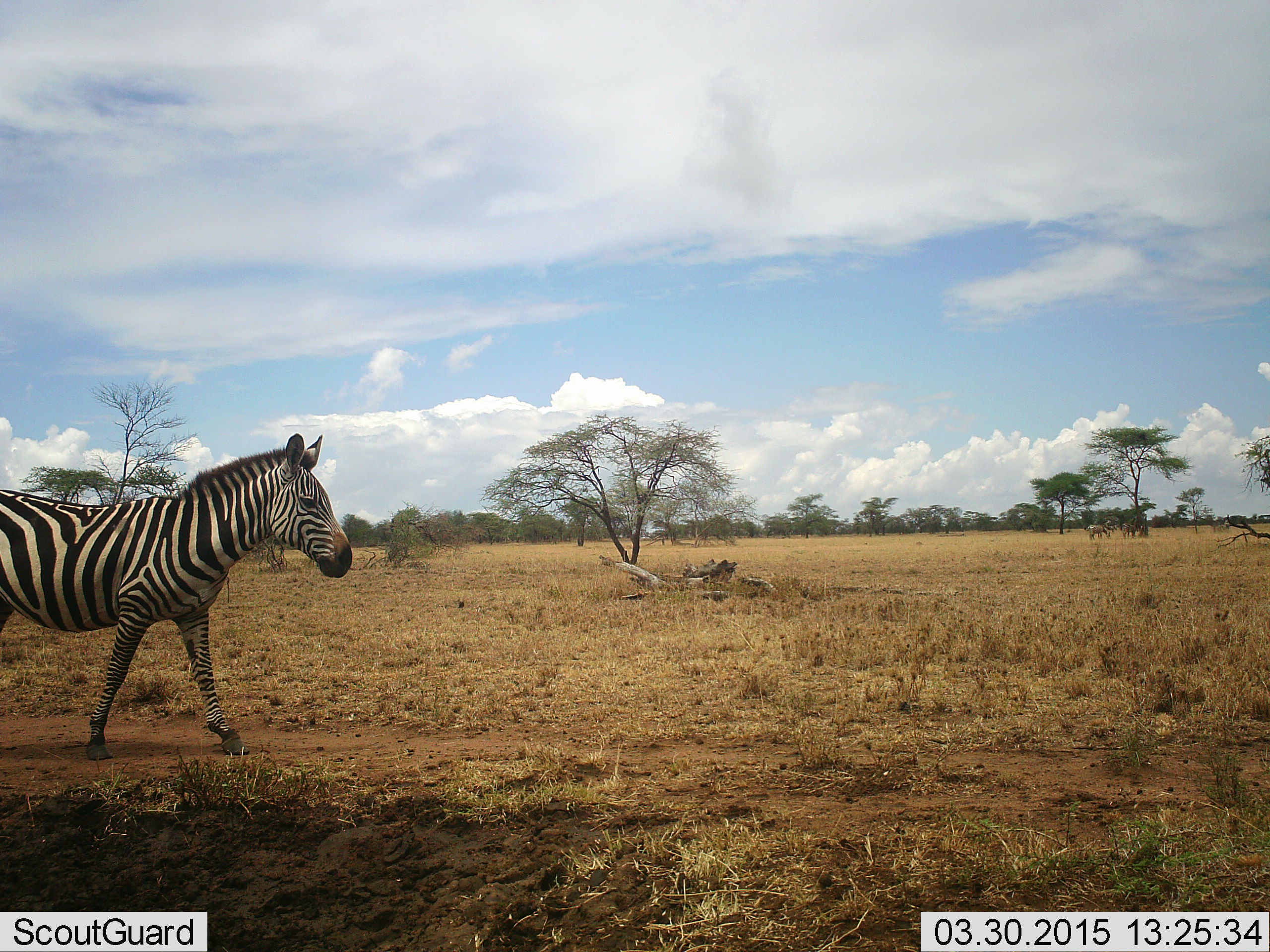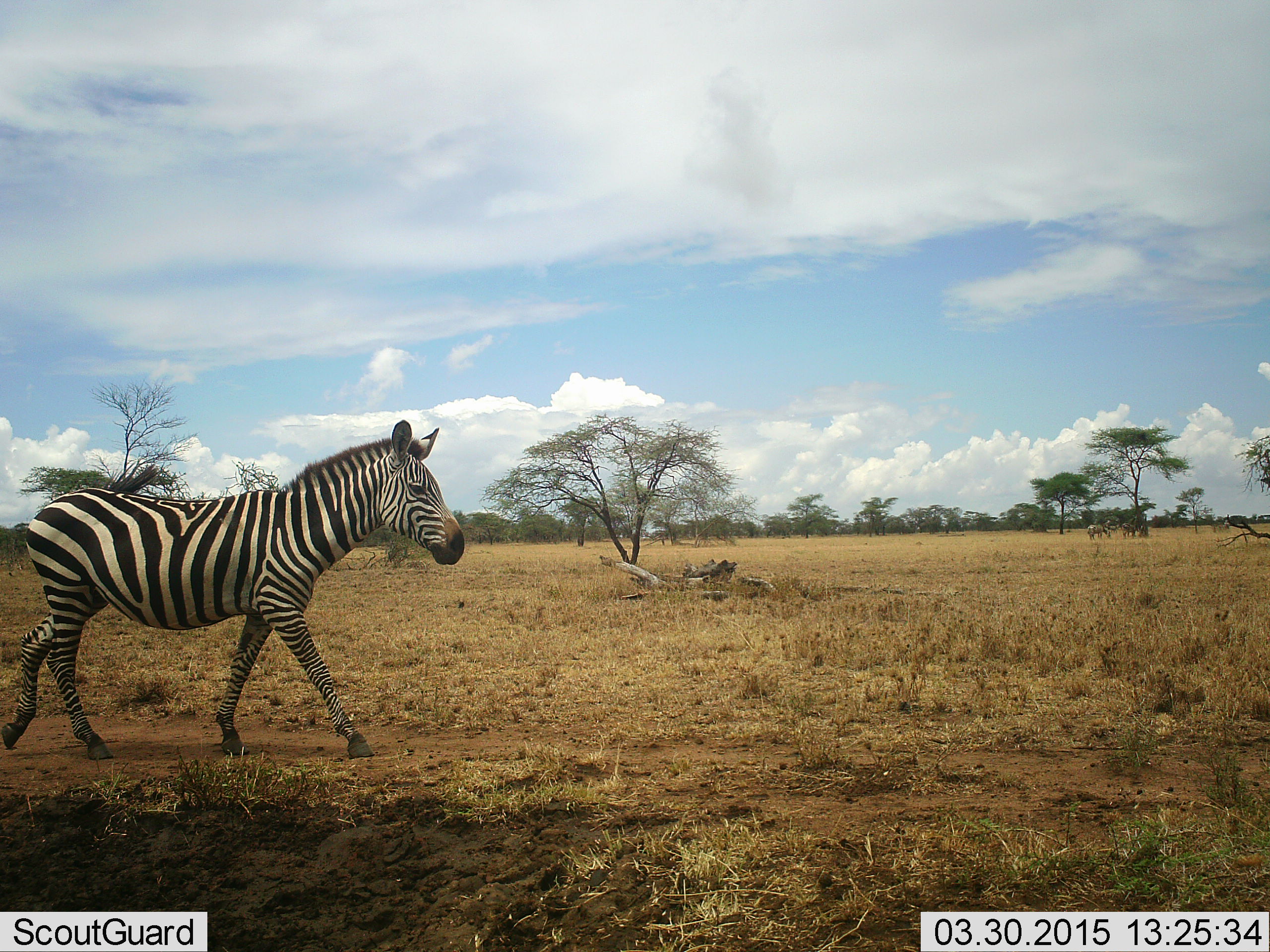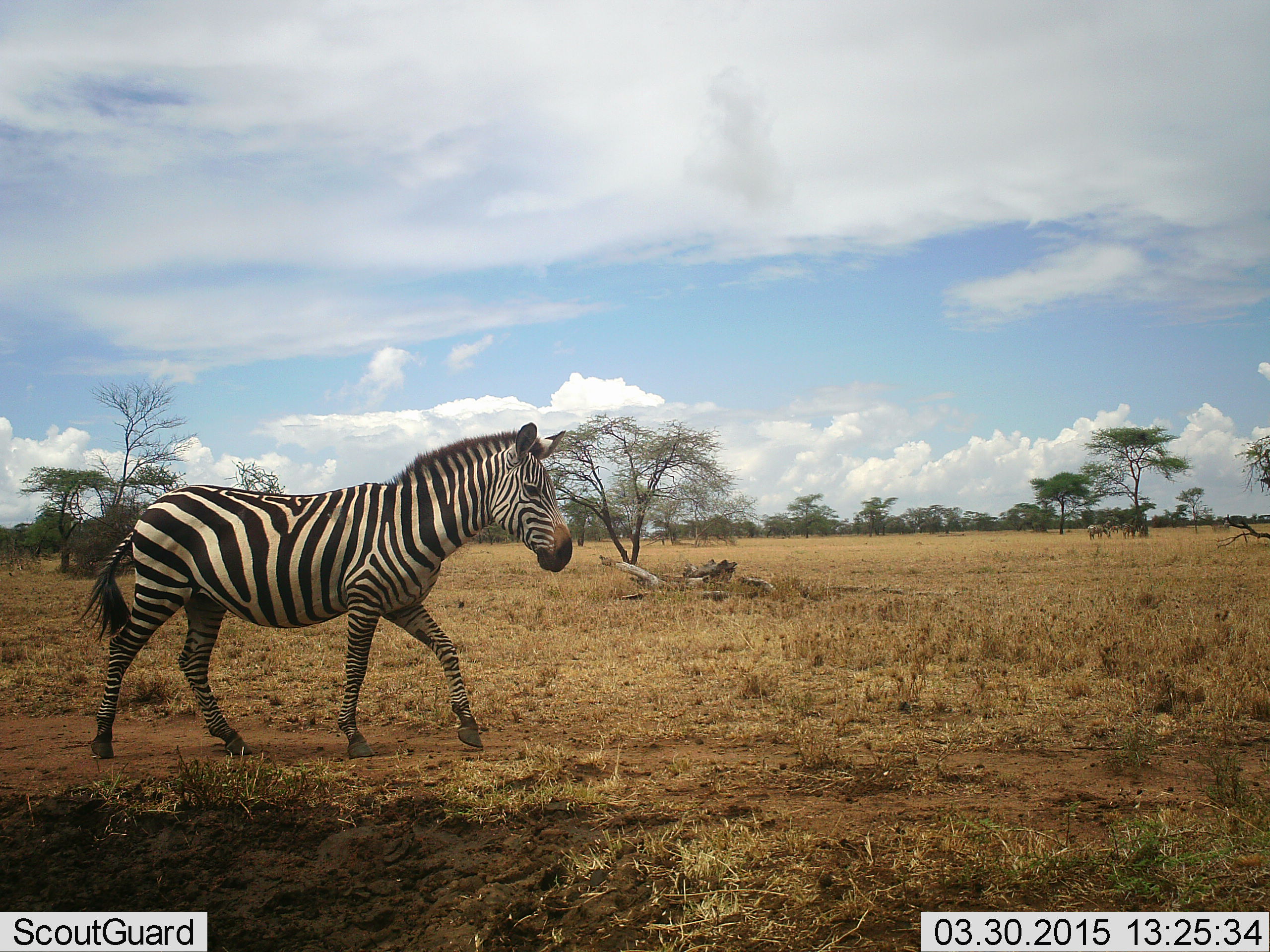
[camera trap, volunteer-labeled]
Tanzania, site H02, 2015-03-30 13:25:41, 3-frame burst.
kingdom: Animalia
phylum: Chordata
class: Mammalia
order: Perissodactyla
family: Equidae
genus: Equus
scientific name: Equus quagga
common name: plains zebra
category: zebra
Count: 1.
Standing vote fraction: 20%.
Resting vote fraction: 0%.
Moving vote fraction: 100%.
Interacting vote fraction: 0%.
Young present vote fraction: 0%.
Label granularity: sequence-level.